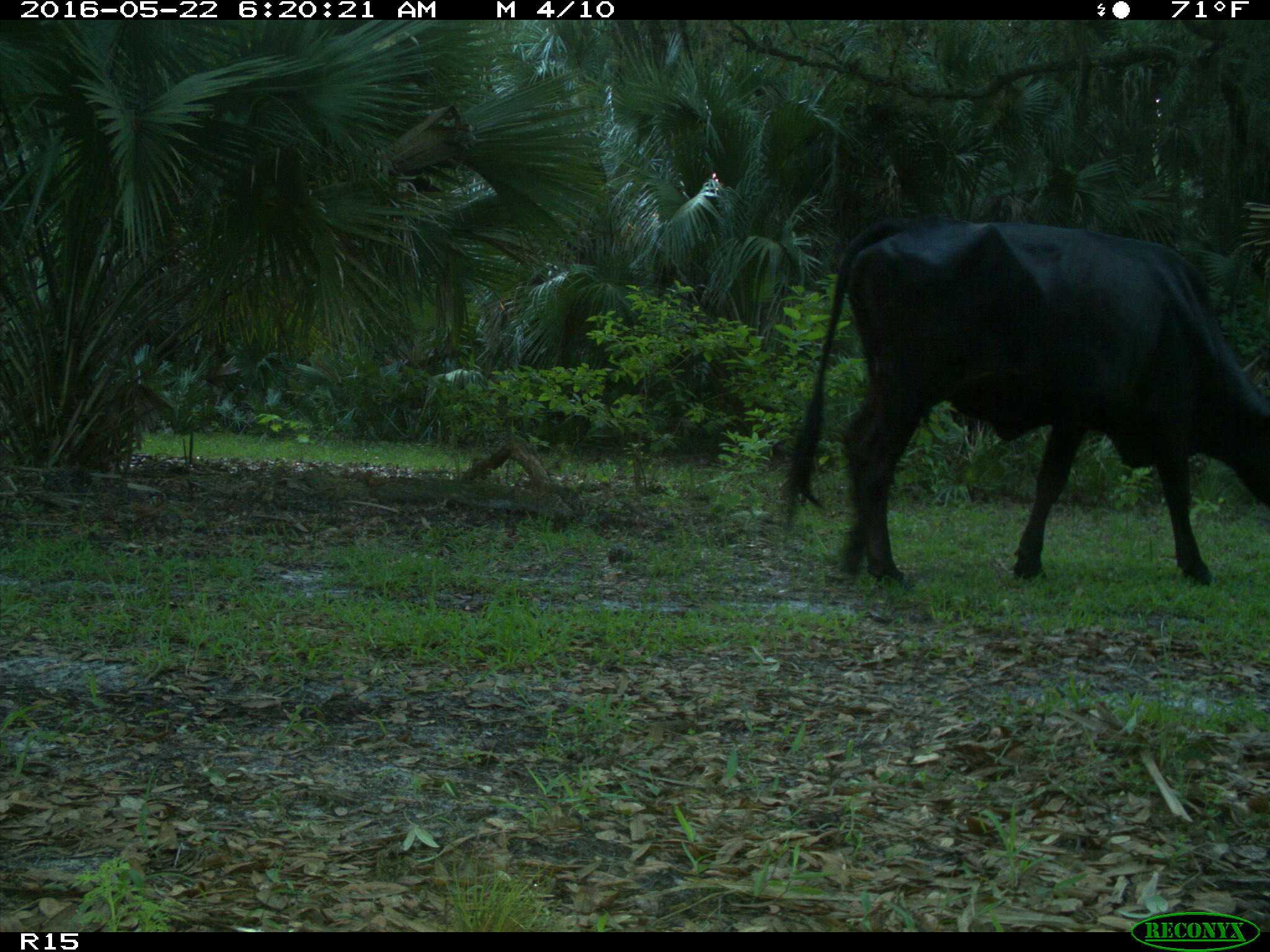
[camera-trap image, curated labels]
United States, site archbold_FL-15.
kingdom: Animalia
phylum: Chordata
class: Mammalia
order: Artiodactyla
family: Bovidae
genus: Bos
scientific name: Bos taurus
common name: domestic cow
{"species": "Bos taurus (domestic cow)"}